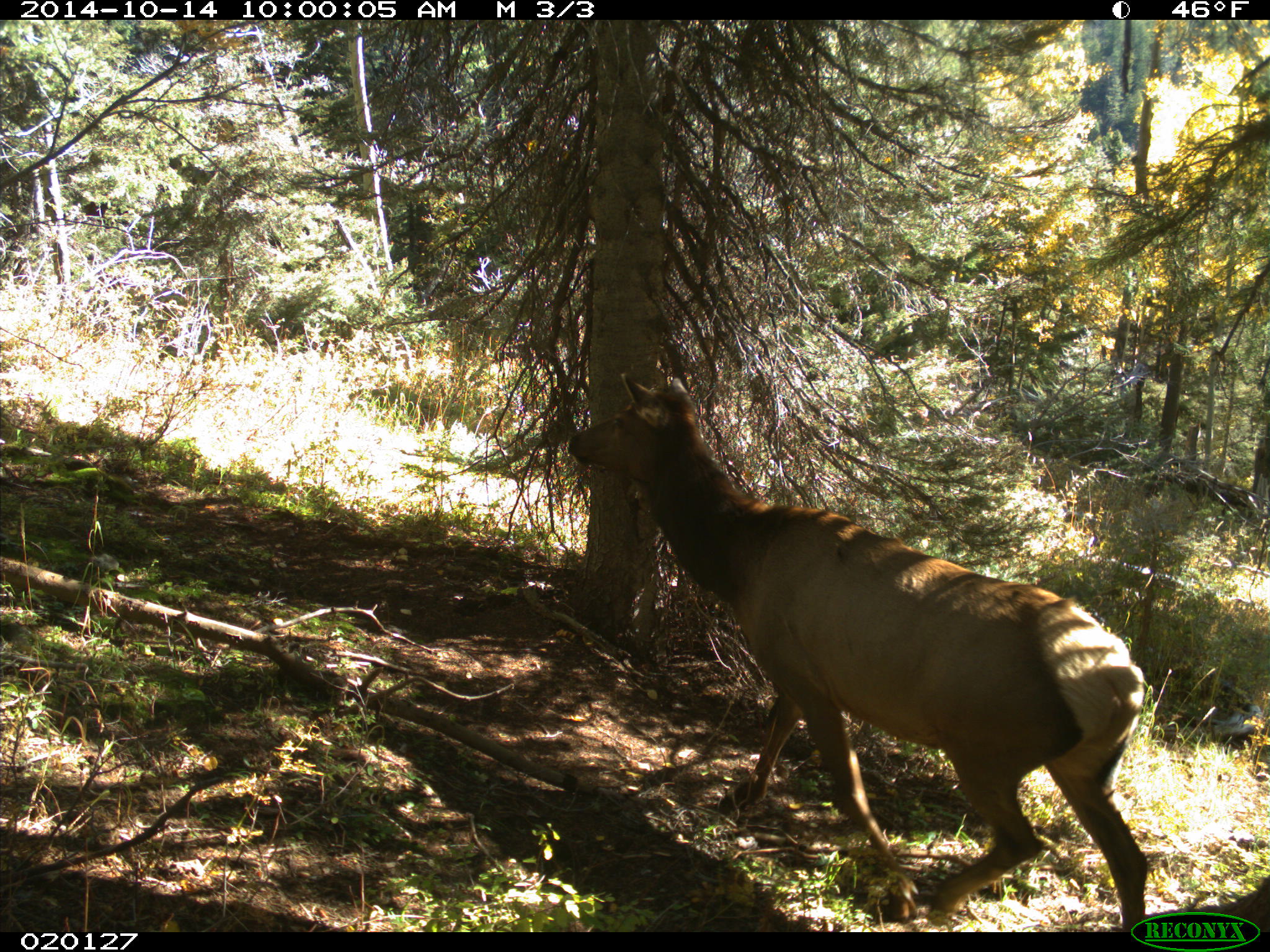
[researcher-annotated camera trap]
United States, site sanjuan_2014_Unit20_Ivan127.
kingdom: Animalia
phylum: Chordata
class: Mammalia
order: Artiodactyla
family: Cervidae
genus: Cervus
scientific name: Cervus elaphus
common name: red deer